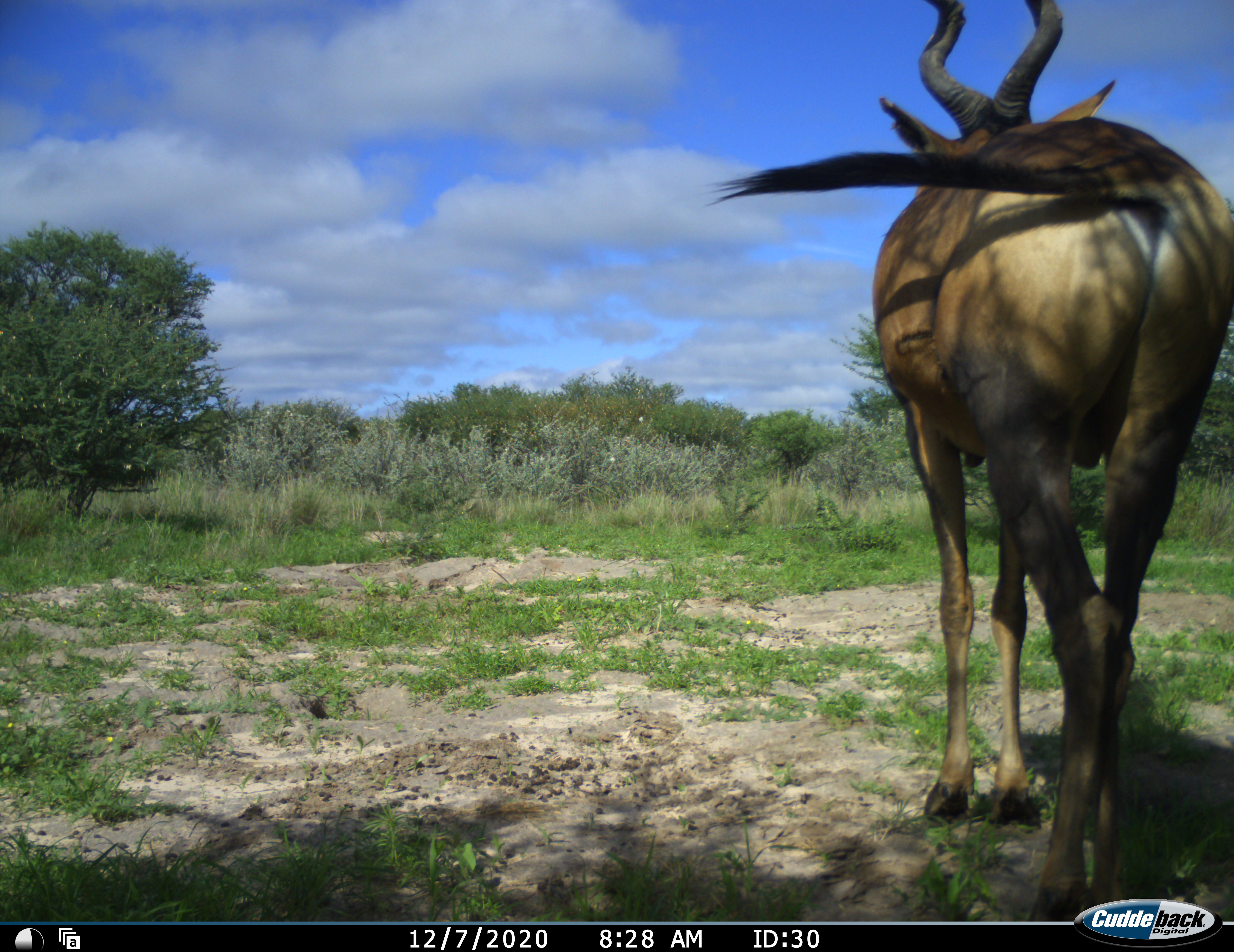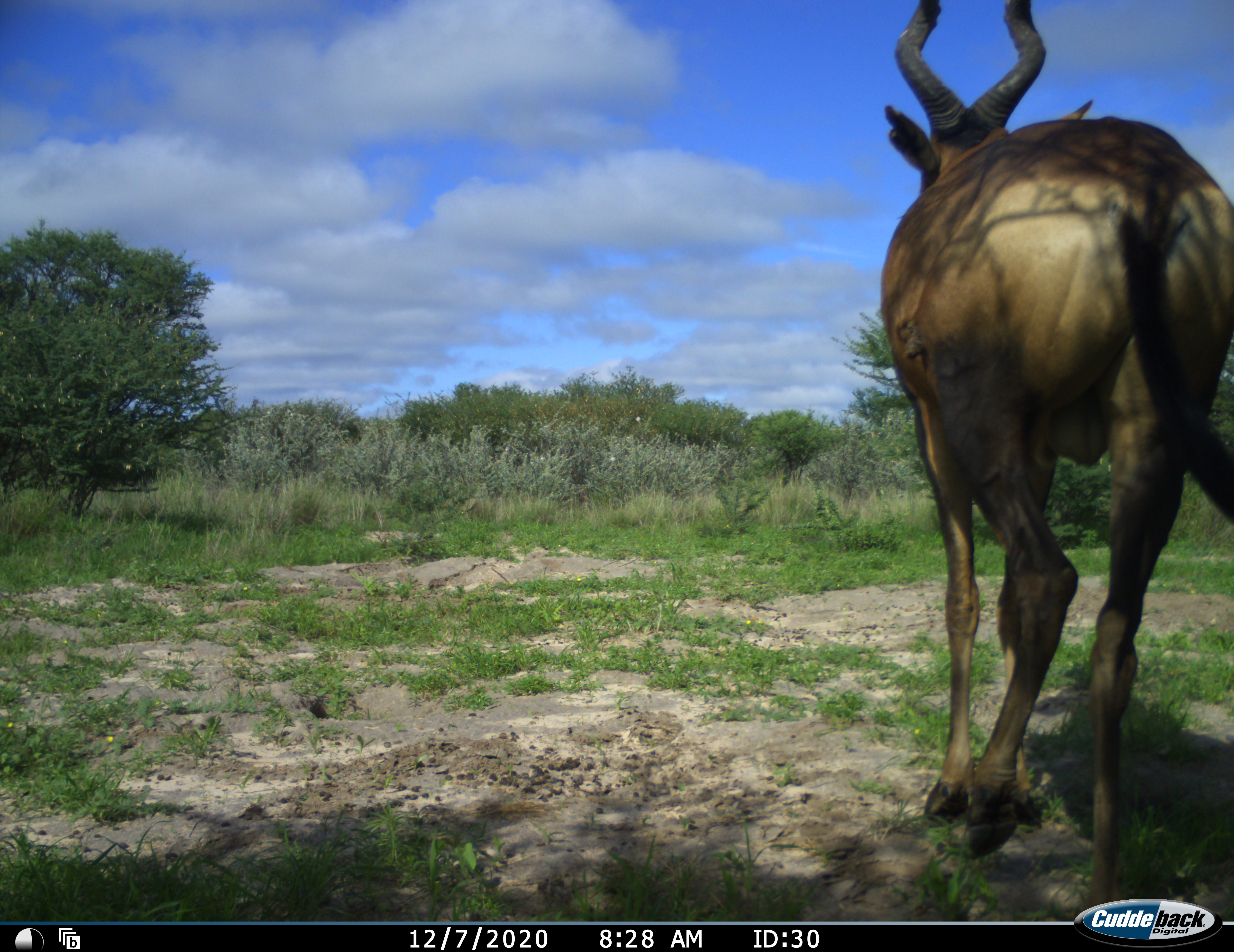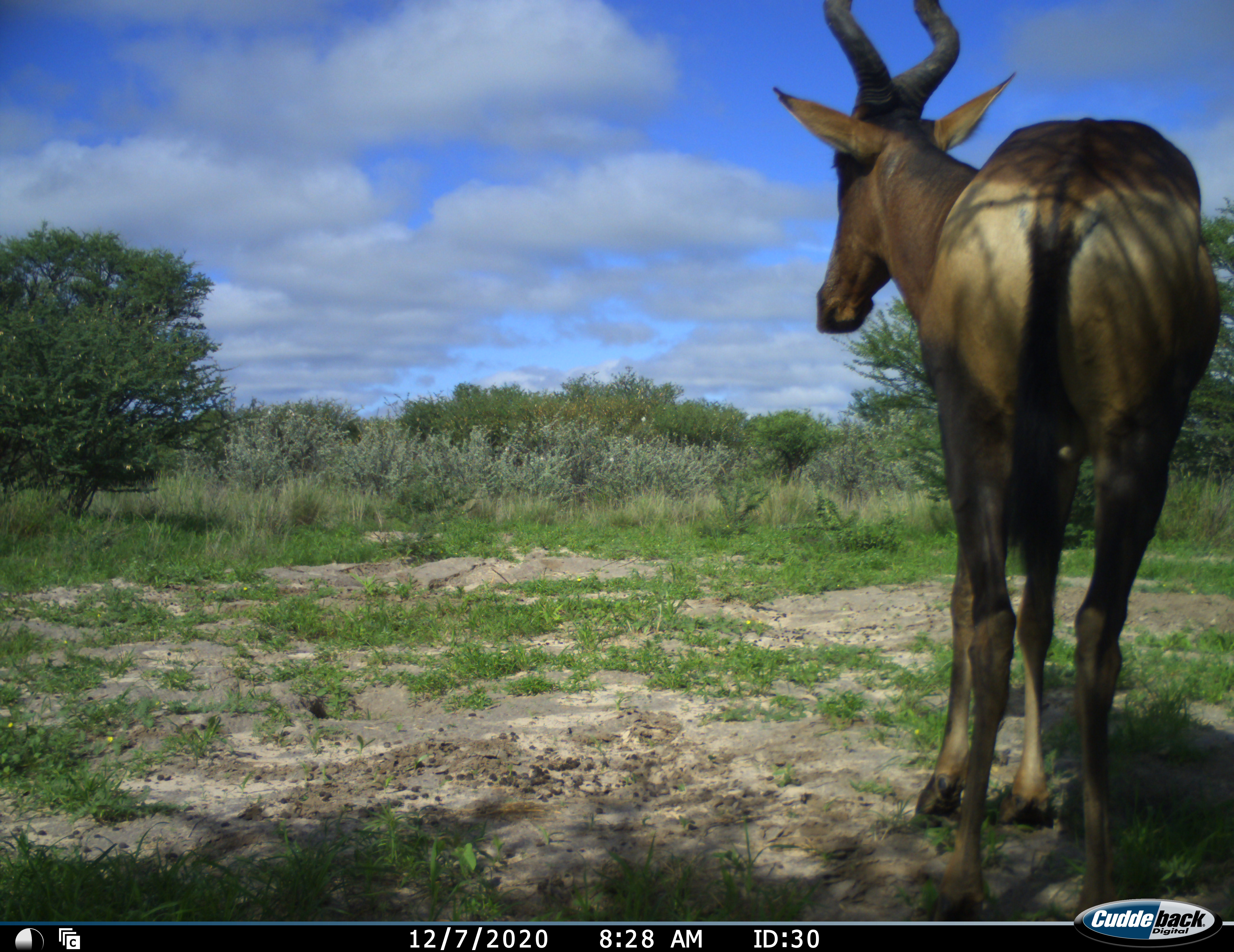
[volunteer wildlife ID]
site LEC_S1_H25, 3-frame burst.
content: unidentified animal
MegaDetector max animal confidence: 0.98